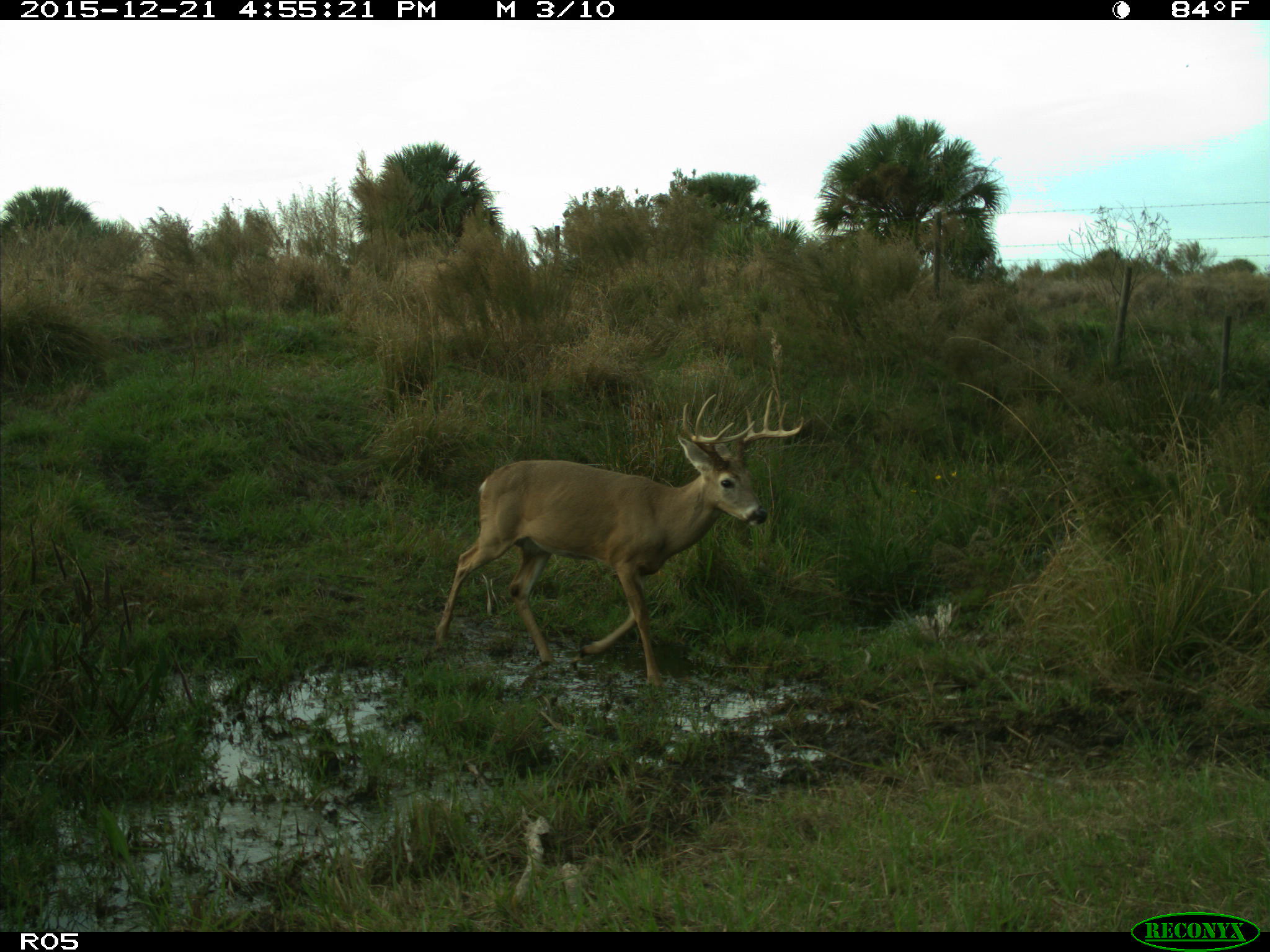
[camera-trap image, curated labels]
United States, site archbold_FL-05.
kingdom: Animalia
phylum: Chordata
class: Mammalia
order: Artiodactyla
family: Cervidae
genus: Odocoileus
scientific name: Odocoileus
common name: deer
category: unidentified deer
Unidentified deer (deer) (Odocoileus).